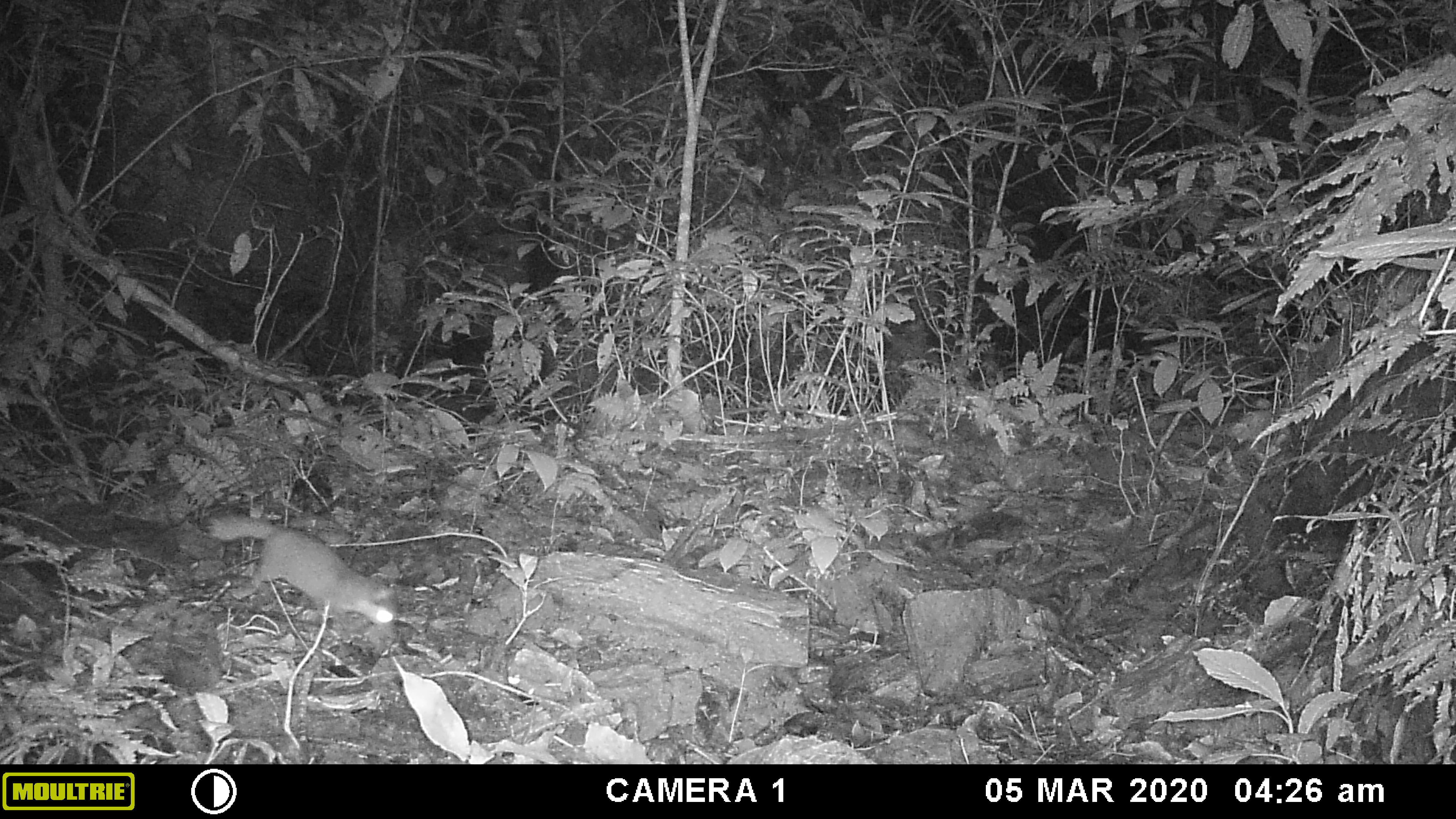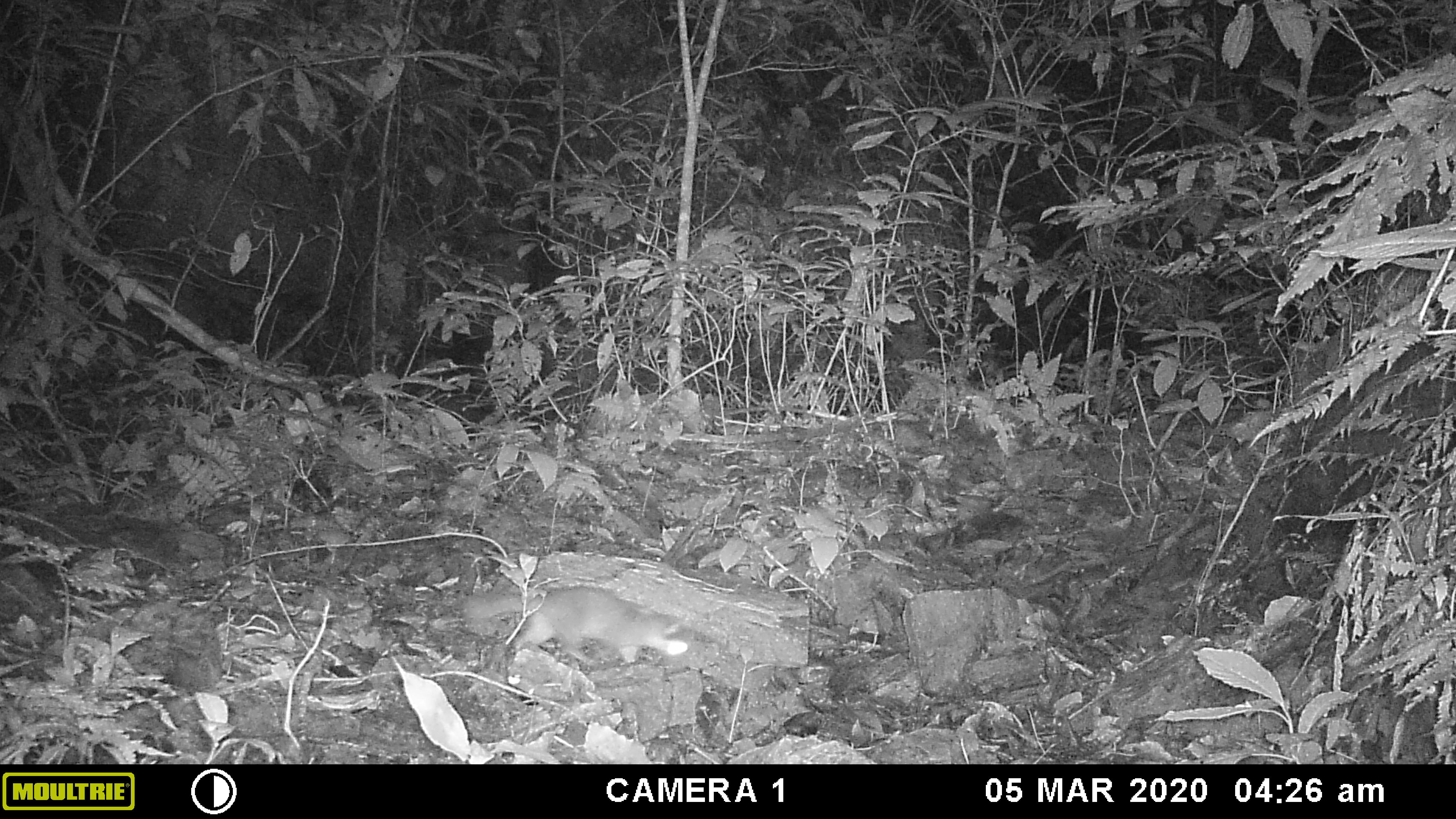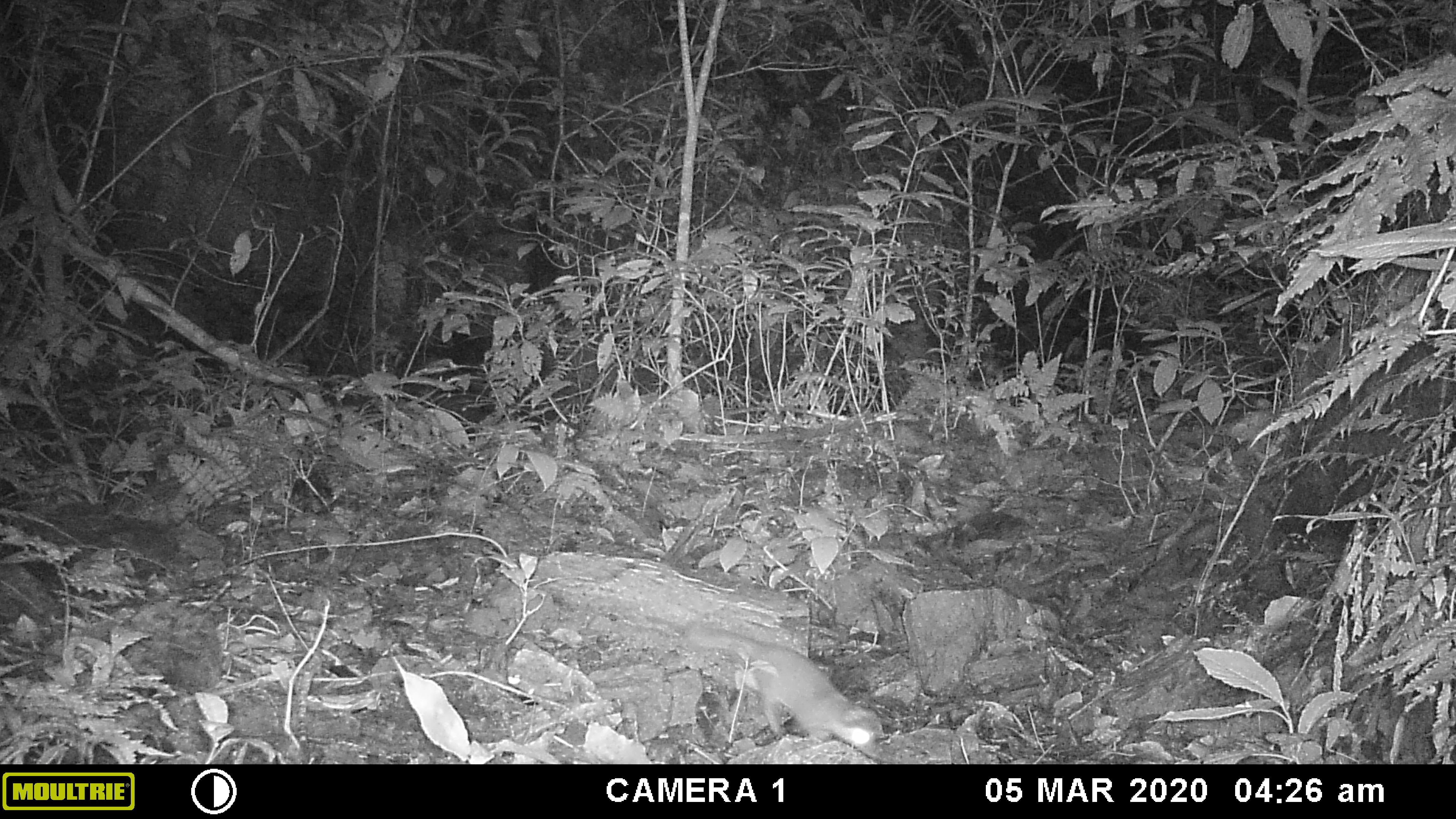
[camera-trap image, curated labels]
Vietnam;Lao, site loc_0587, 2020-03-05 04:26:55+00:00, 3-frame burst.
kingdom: Animalia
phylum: Chordata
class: Mammalia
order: Carnivora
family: Mustelidae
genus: Melogale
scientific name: Melogale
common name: ferret badger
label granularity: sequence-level